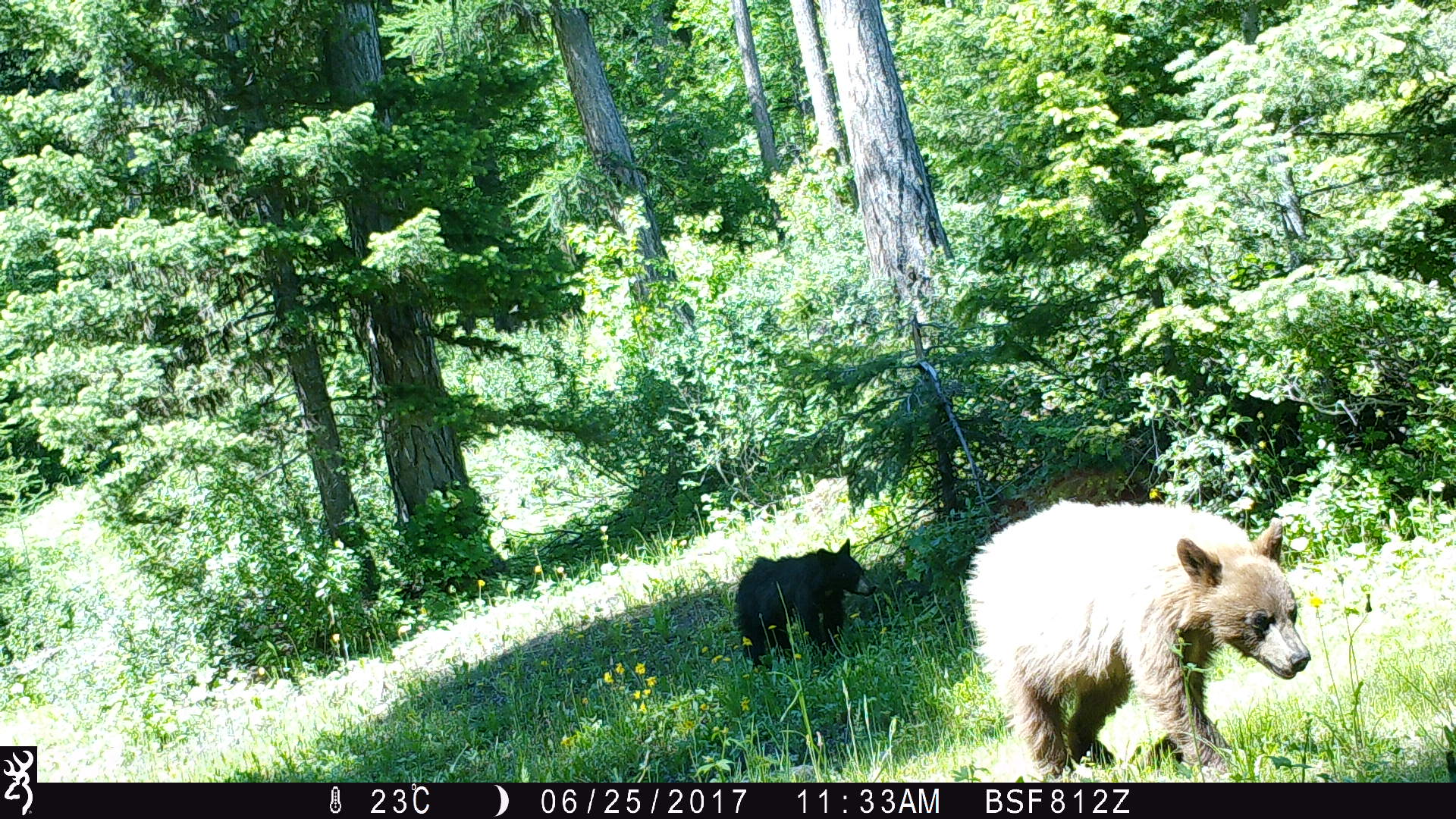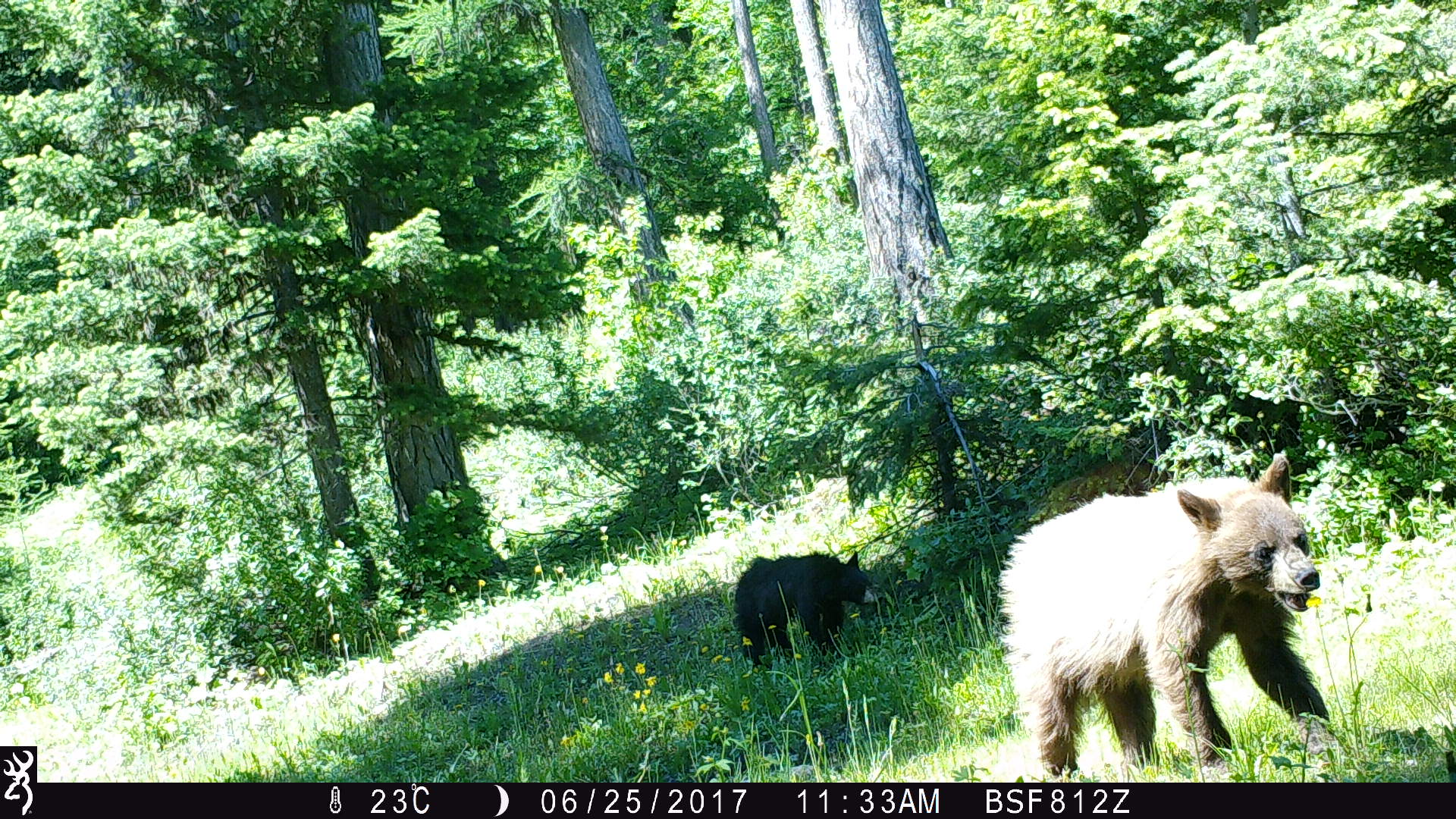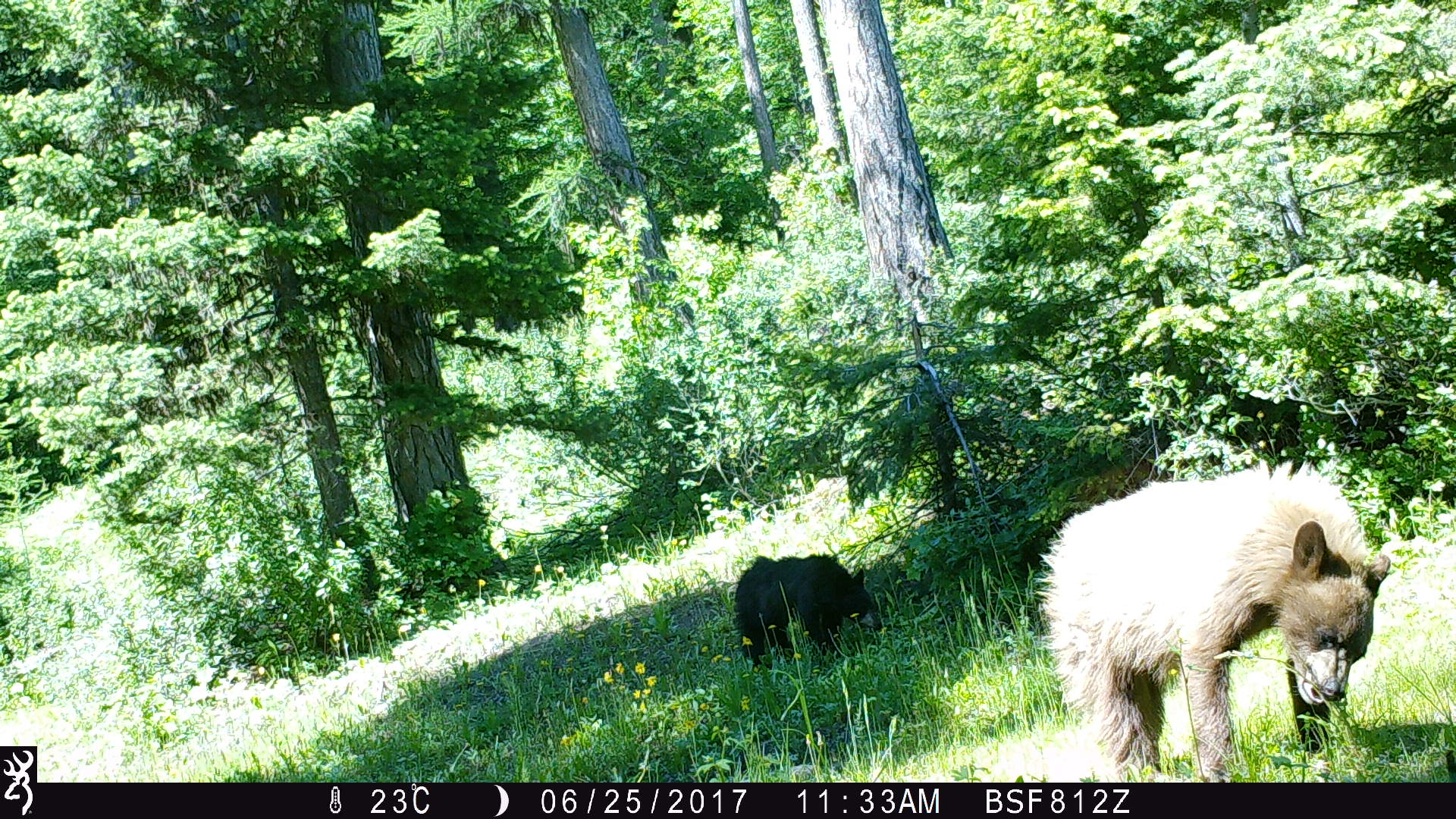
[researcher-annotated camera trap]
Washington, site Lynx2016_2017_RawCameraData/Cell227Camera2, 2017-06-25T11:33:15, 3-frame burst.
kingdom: Animalia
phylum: Chordata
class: Mammalia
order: Carnivora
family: Ursidae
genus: Ursus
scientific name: Ursus americanus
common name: american black bear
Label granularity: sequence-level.